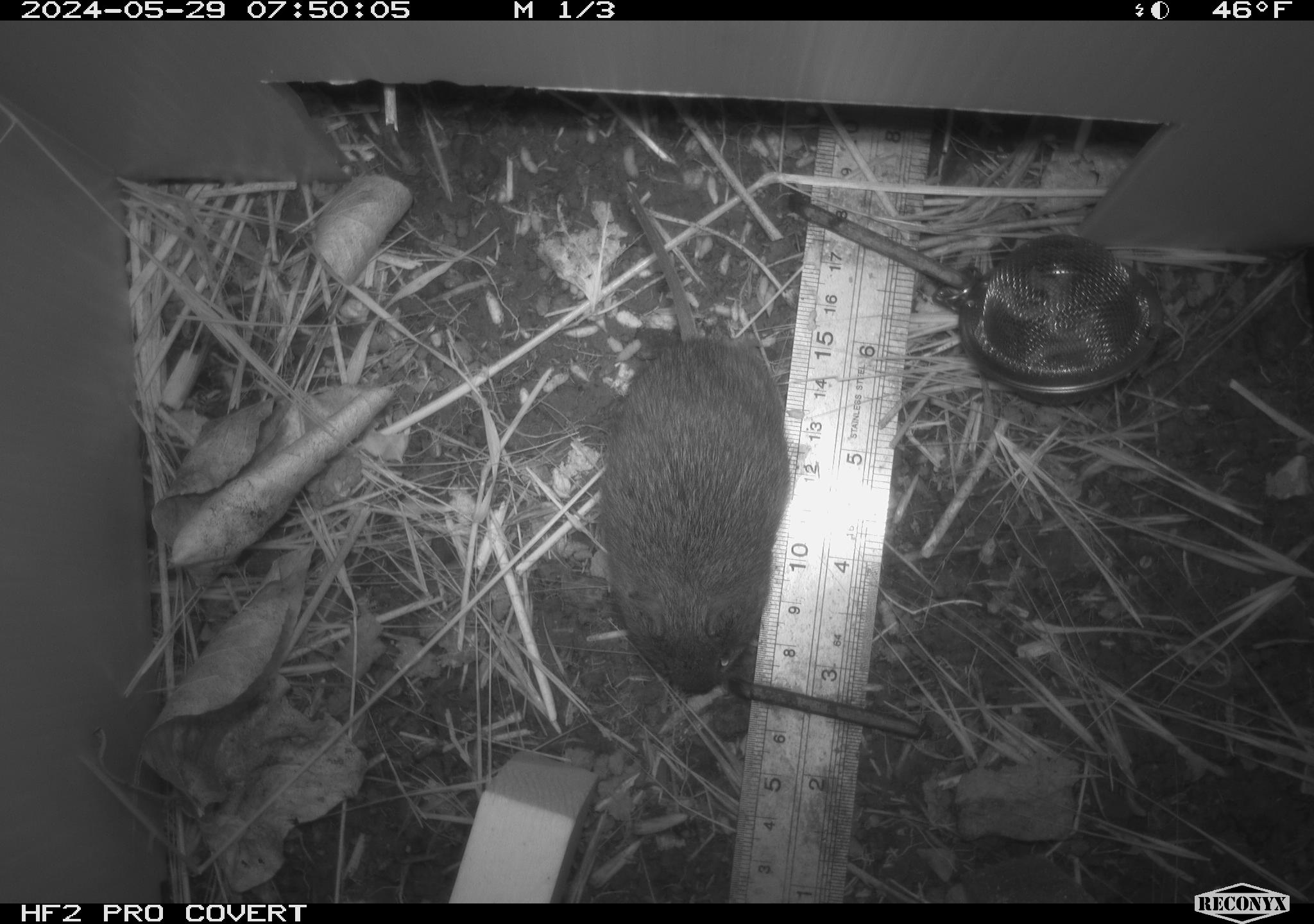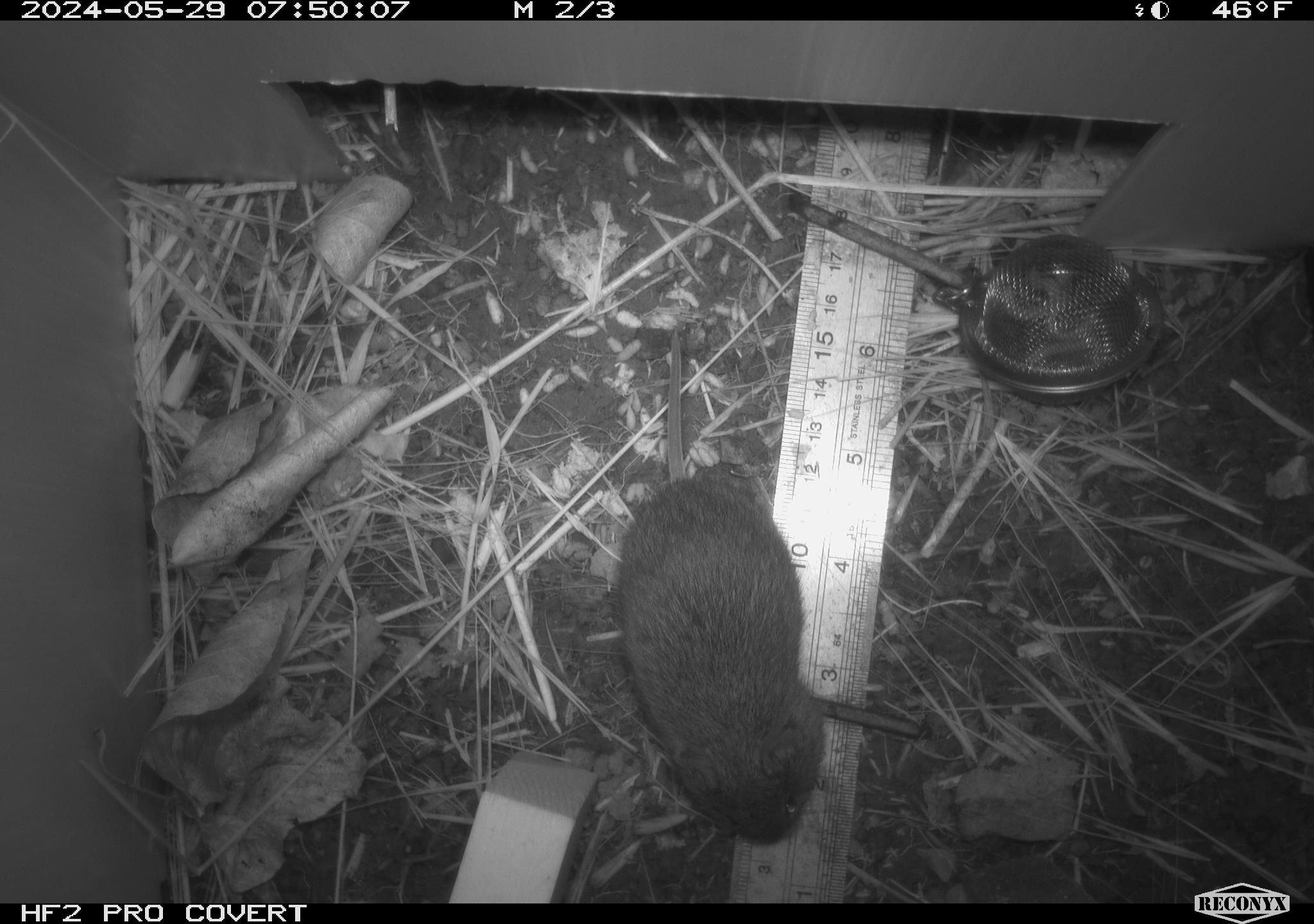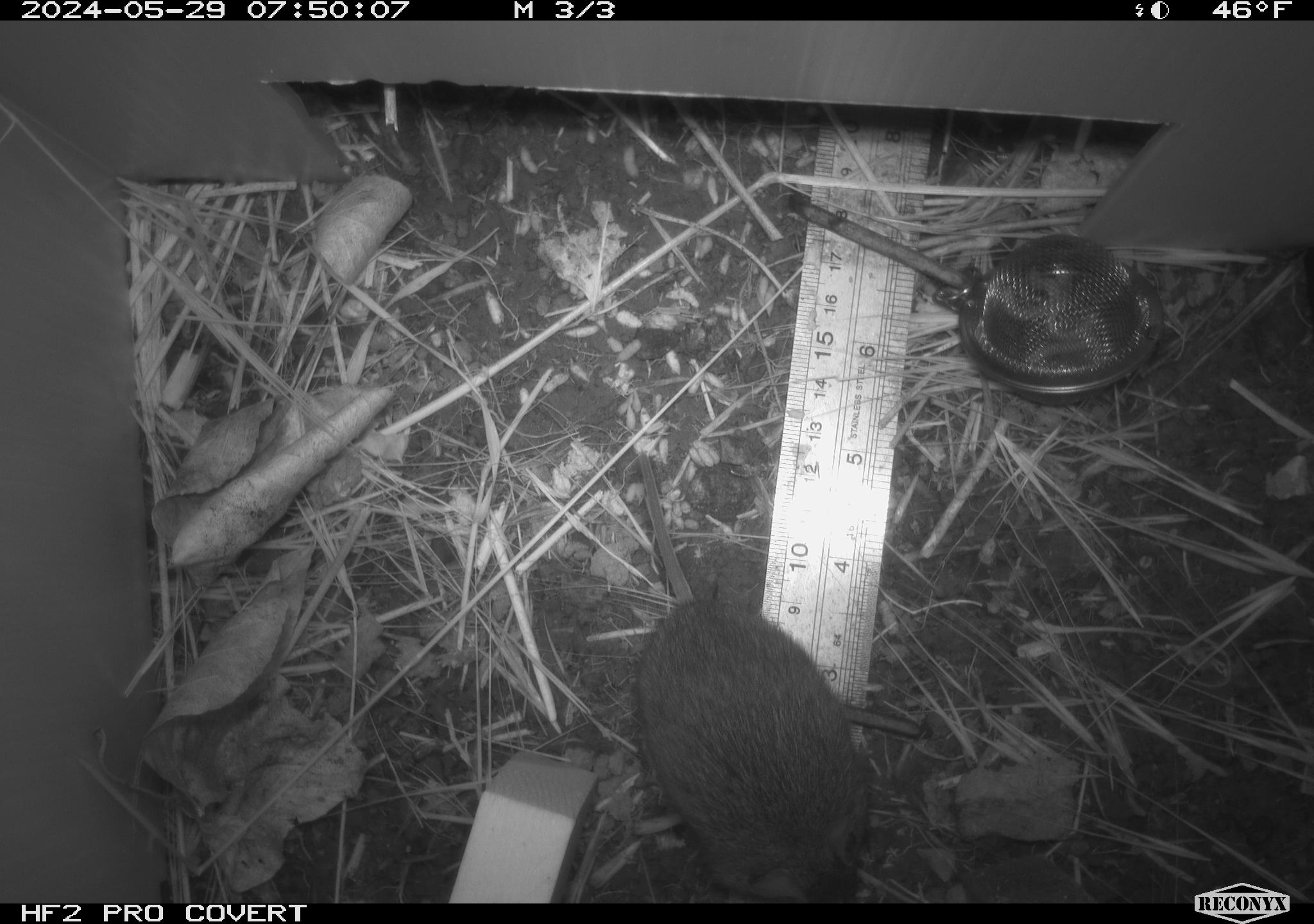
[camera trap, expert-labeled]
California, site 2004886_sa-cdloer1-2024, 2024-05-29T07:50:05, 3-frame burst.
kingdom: Animalia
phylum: Chordata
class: Mammalia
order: Rodentia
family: Cricetidae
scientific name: Arvicolinae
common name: voles, lemmings, and muskrats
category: arvicolinae subfamily